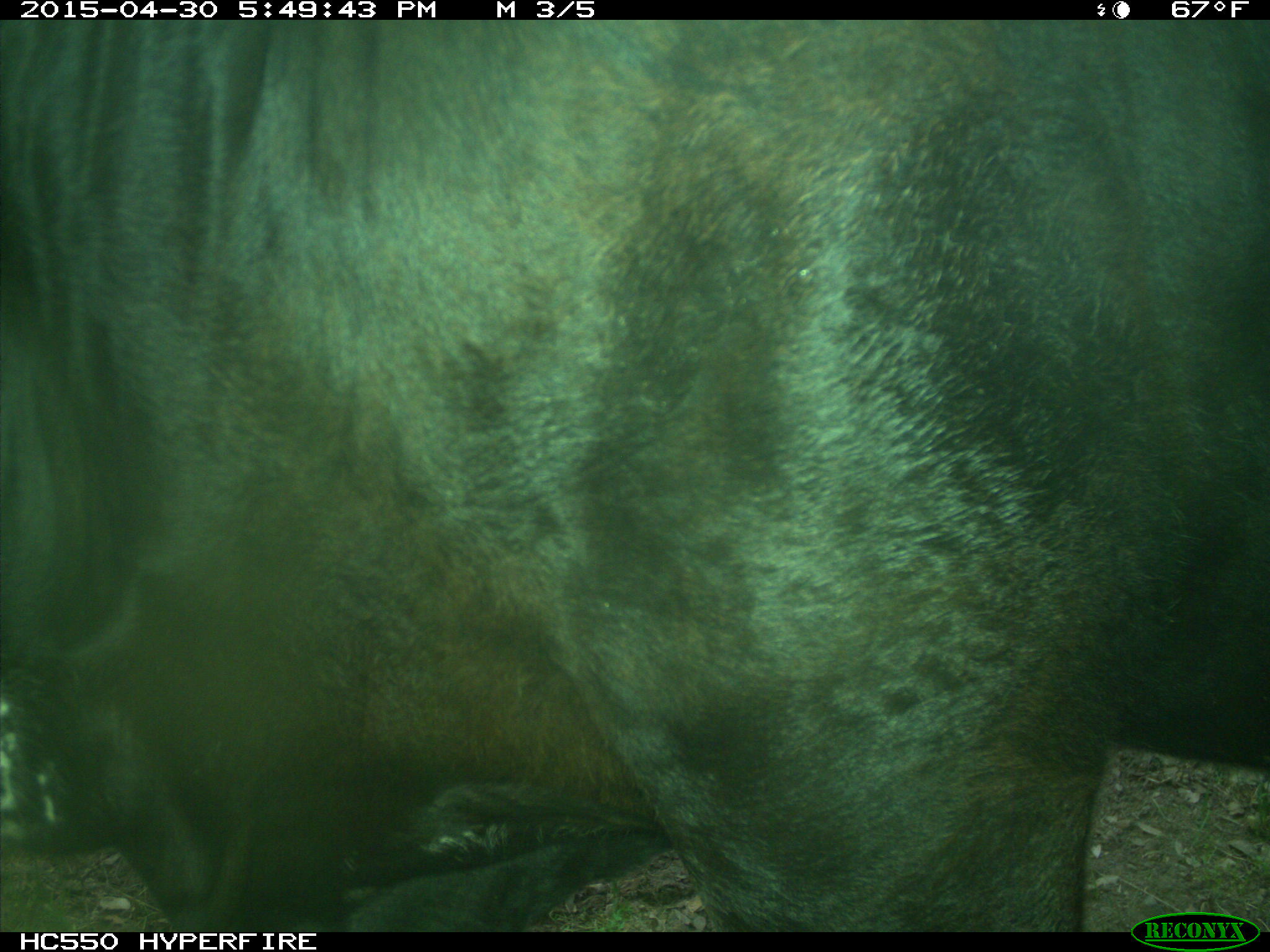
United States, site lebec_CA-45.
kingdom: Animalia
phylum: Chordata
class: Mammalia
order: Artiodactyla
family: Bovidae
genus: Bos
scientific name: Bos taurus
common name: domestic cow